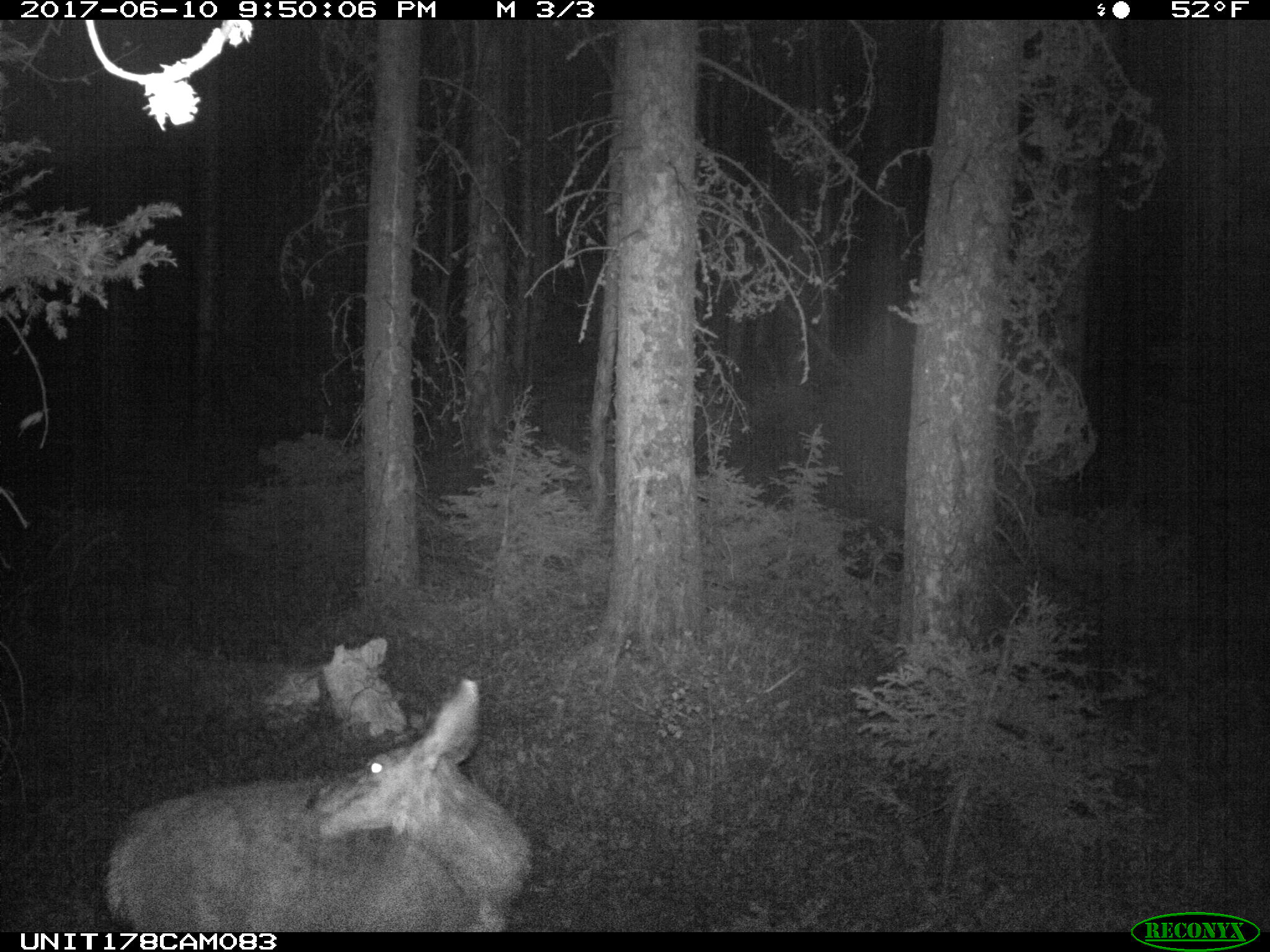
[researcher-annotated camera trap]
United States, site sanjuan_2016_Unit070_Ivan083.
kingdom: Animalia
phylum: Chordata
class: Mammalia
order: Artiodactyla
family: Cervidae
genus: Odocoileus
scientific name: Odocoileus hemionus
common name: mule deer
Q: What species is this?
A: Odocoileus hemionus (mule deer).